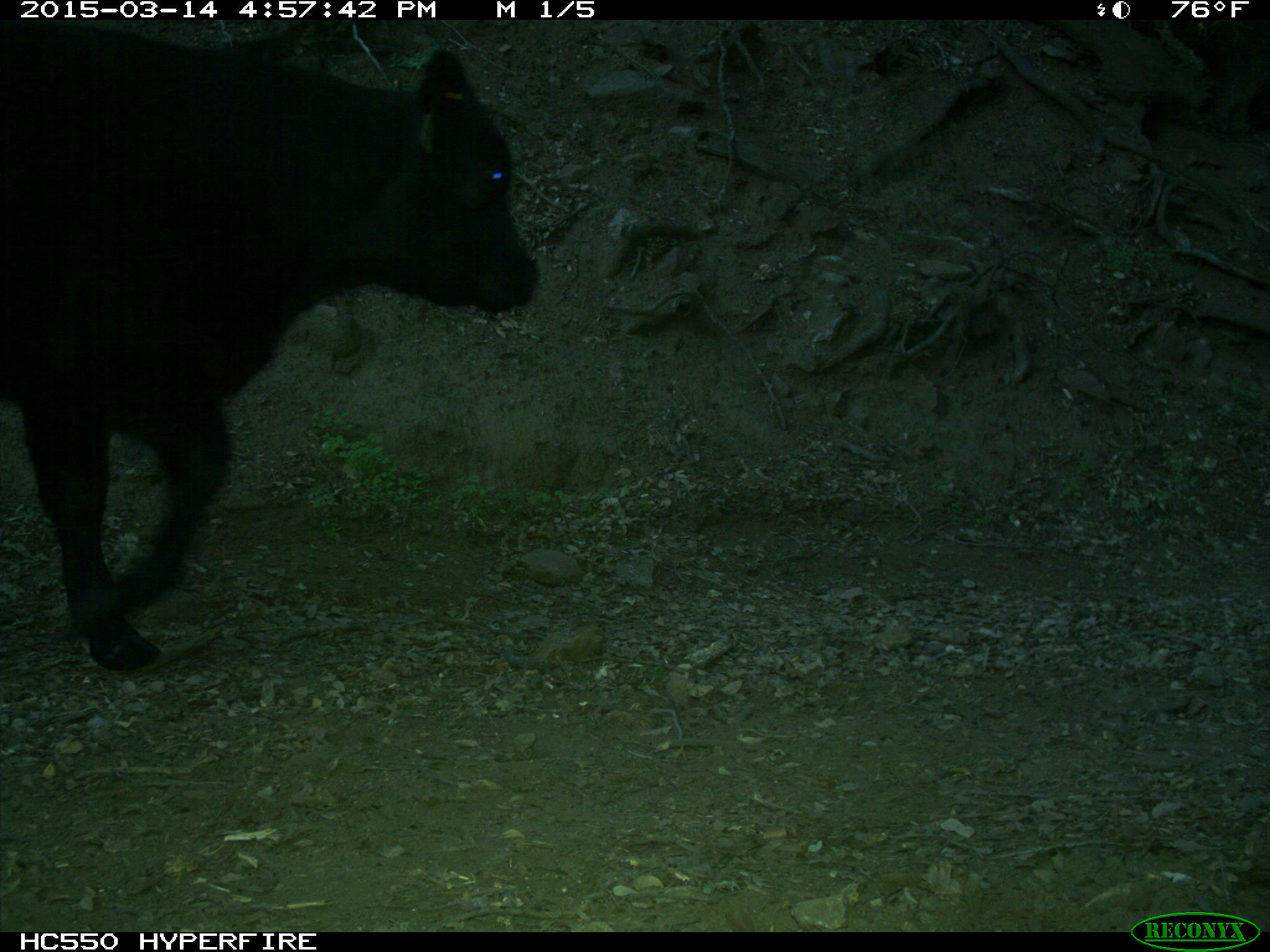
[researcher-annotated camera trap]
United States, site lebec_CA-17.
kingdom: Animalia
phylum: Chordata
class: Mammalia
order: Artiodactyla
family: Bovidae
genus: Bos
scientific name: Bos taurus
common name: domestic cow